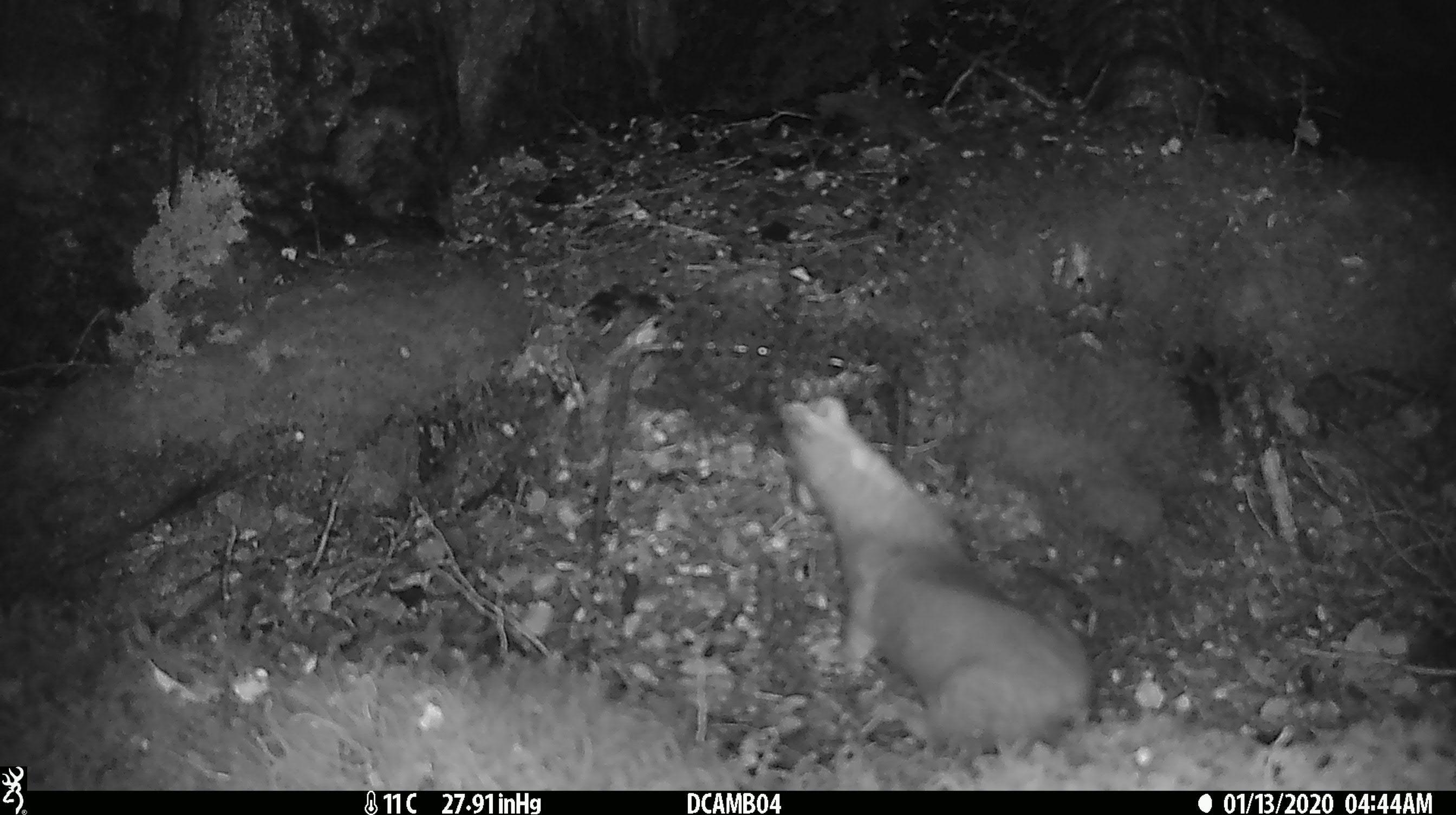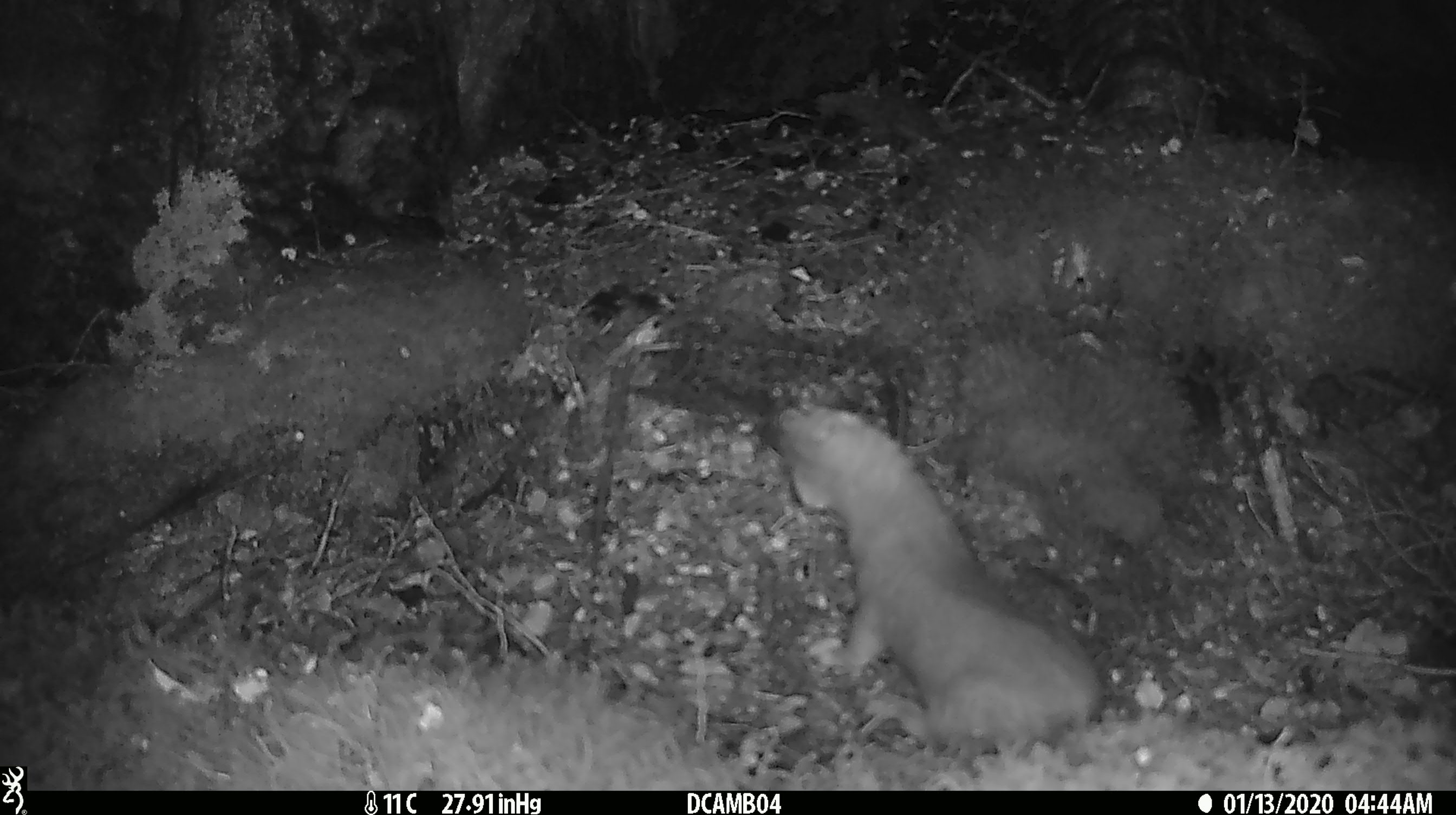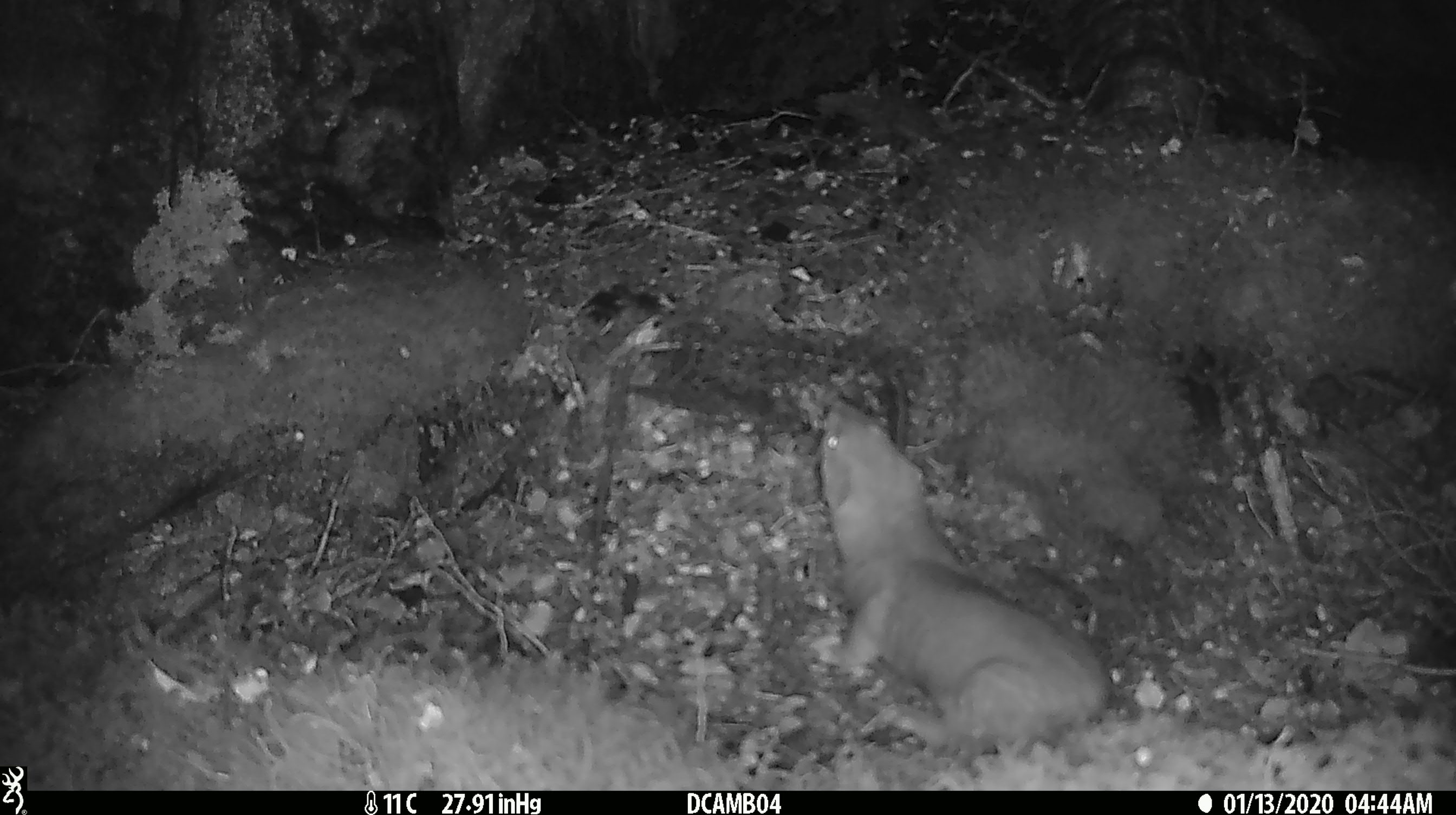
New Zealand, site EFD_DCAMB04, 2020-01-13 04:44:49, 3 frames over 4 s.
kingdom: Animalia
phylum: Chordata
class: Mammalia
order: Carnivora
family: Mustelidae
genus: Mustela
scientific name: Mustela erminea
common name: stoat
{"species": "stoat (Mustela erminea)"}